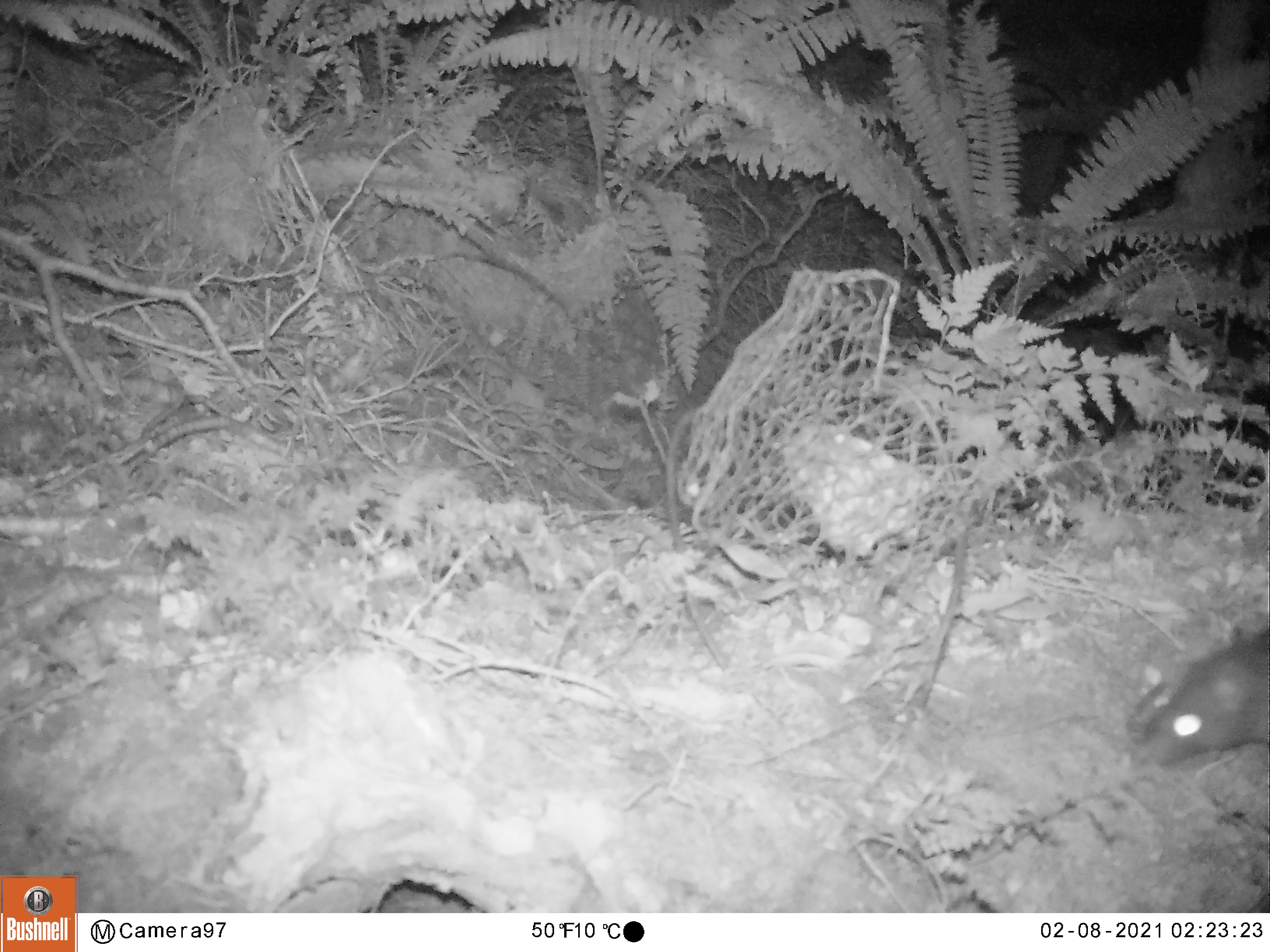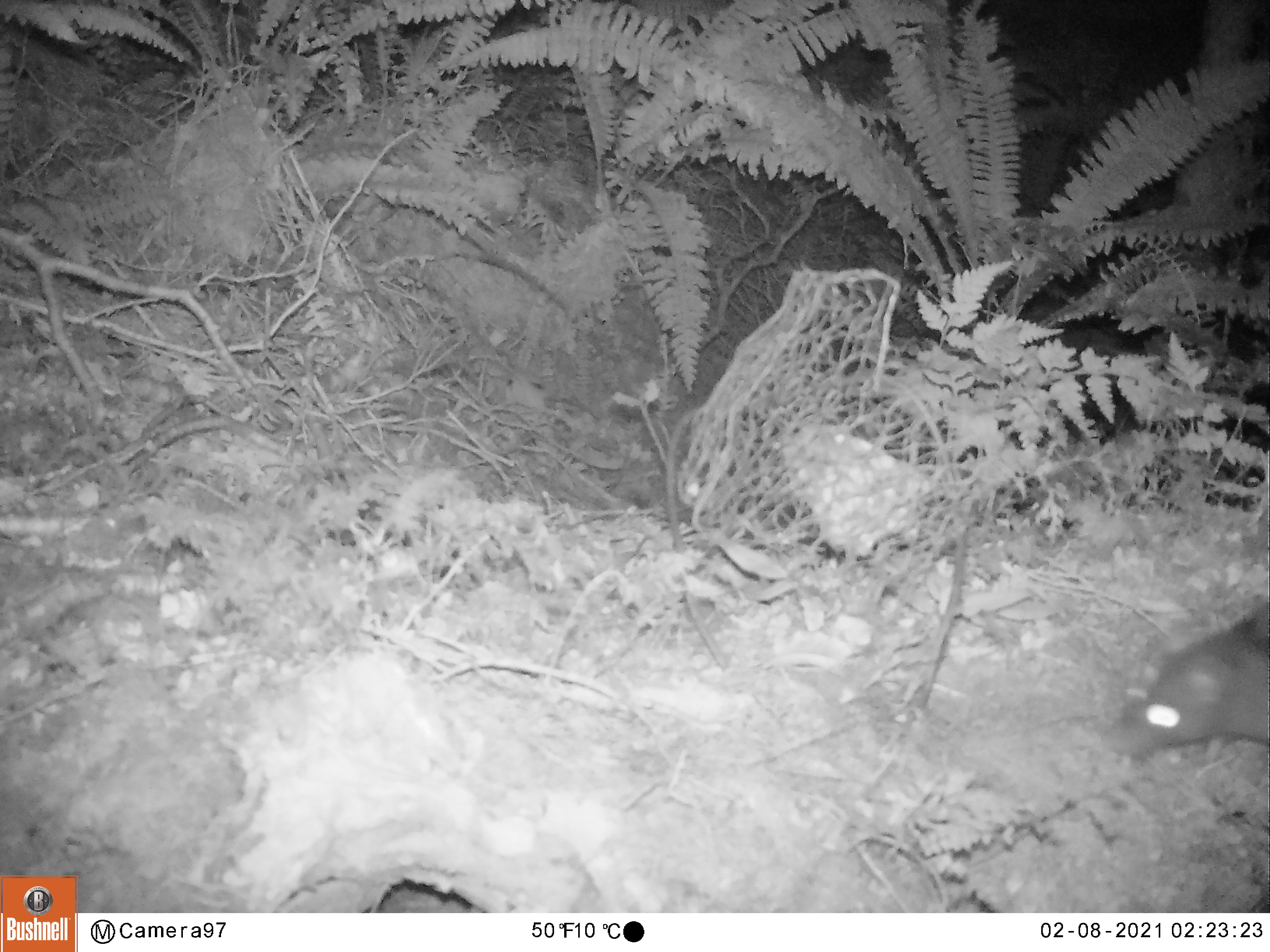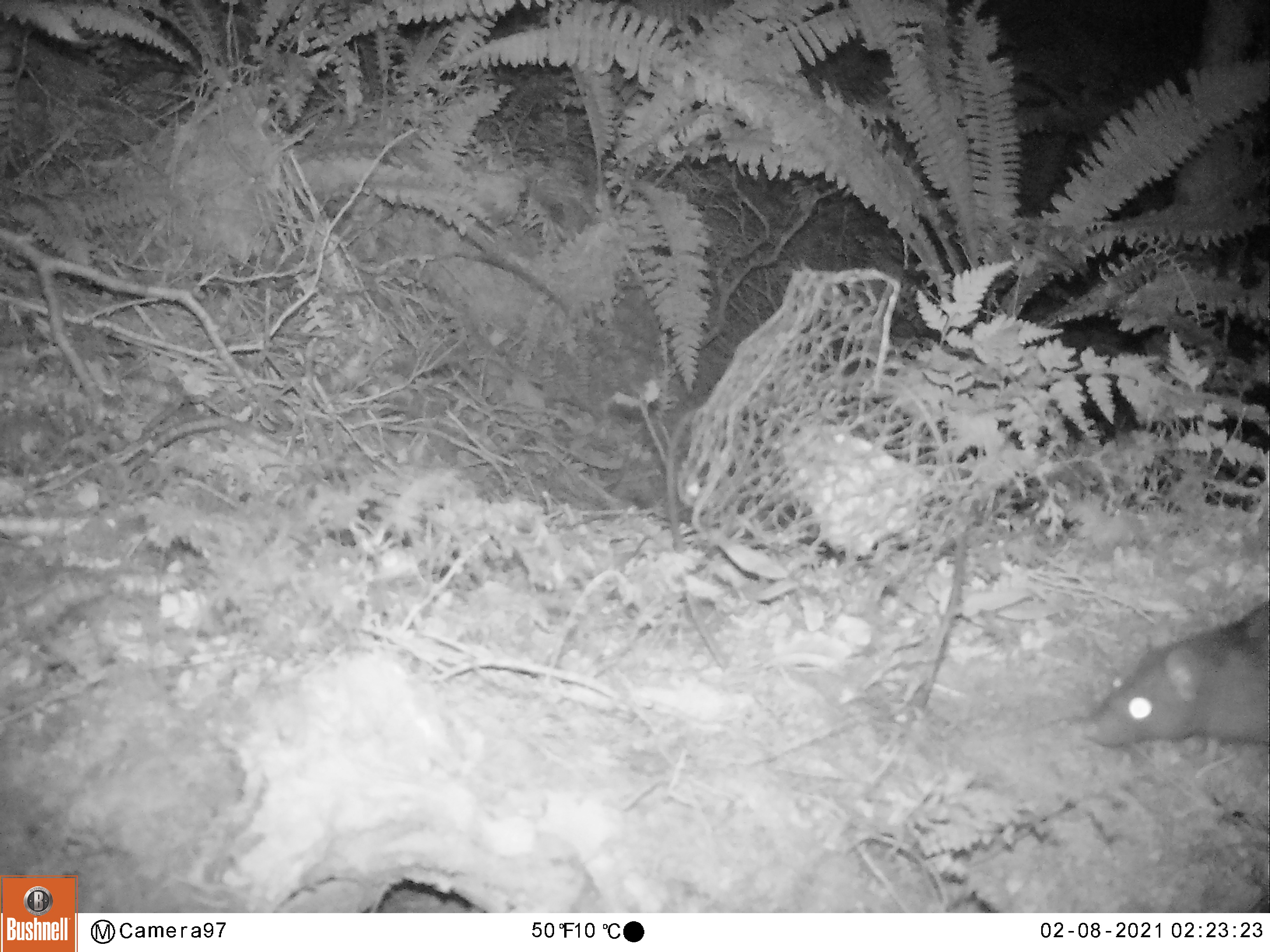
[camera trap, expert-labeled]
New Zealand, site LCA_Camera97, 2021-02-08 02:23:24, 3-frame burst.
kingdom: Animalia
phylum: Chordata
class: Mammalia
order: Rodentia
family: Muridae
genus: Rattus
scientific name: Rattus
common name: rat